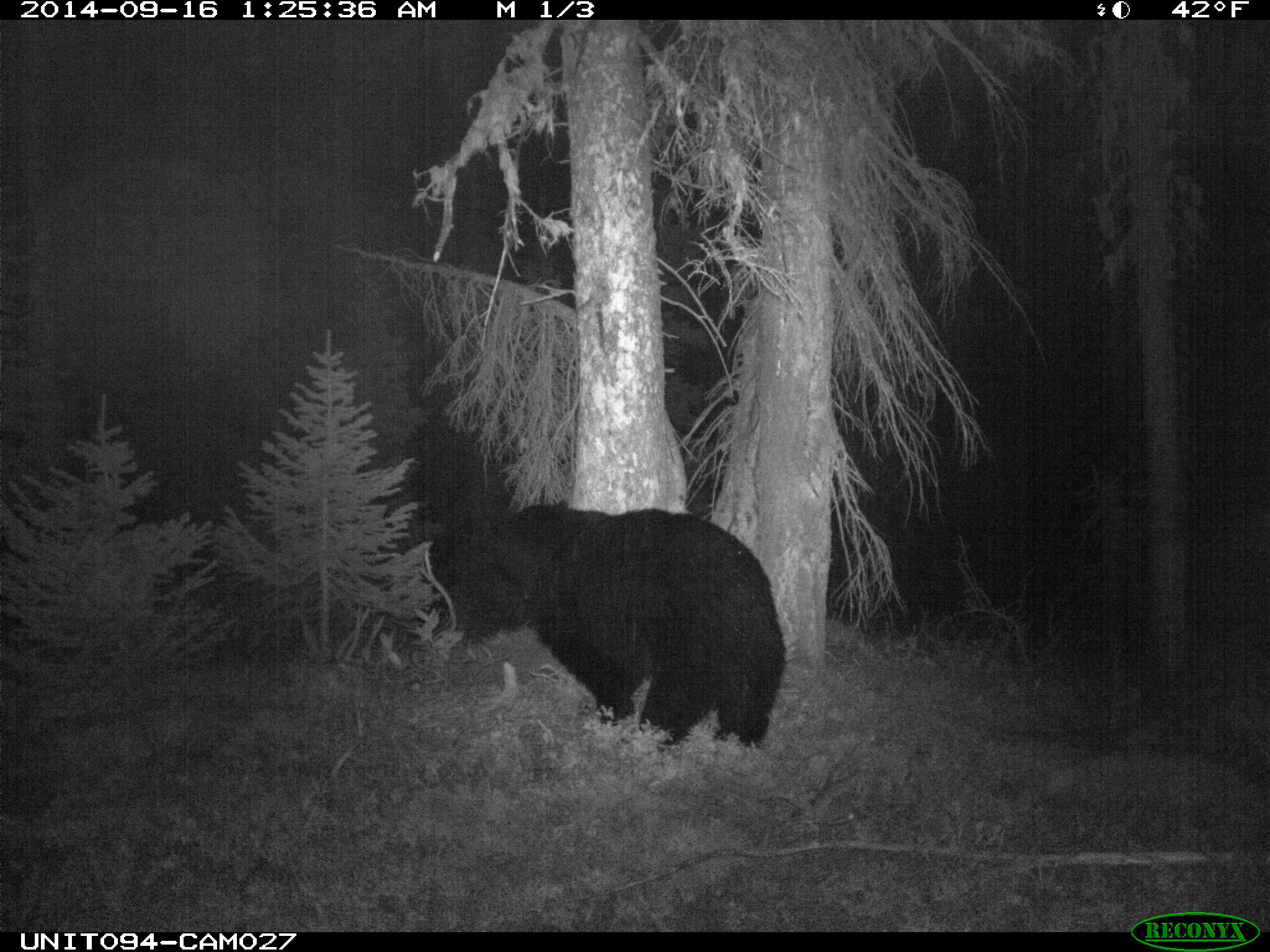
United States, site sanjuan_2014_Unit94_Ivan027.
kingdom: Animalia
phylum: Chordata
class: Mammalia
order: Carnivora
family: Ursidae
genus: Ursus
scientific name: Ursus americanus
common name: american black bear